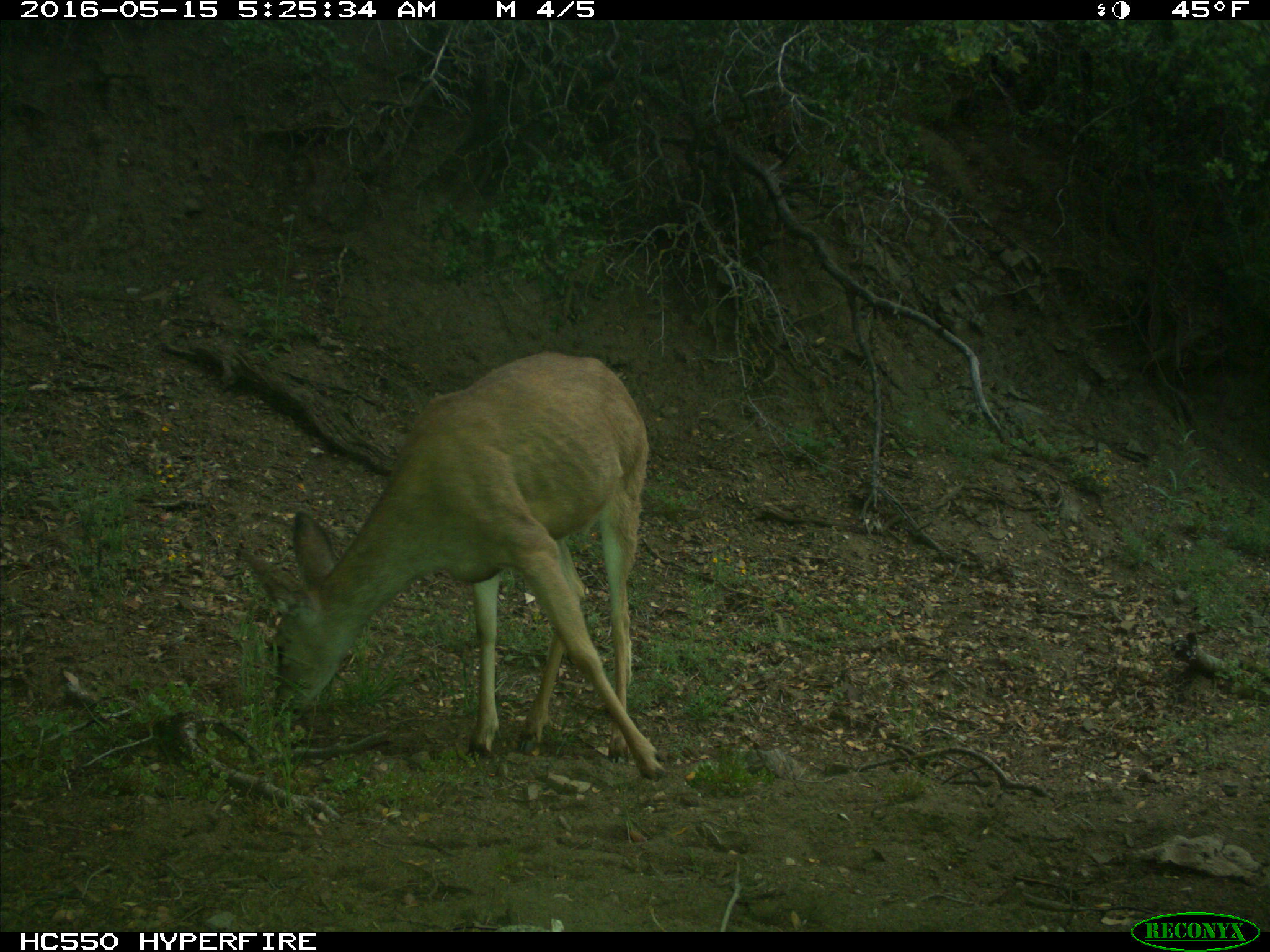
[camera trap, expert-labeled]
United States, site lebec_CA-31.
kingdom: Animalia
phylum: Chordata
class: Mammalia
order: Artiodactyla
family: Cervidae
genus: Odocoileus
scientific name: Odocoileus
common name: deer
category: unidentified deer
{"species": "unidentified deer (deer) (Odocoileus)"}